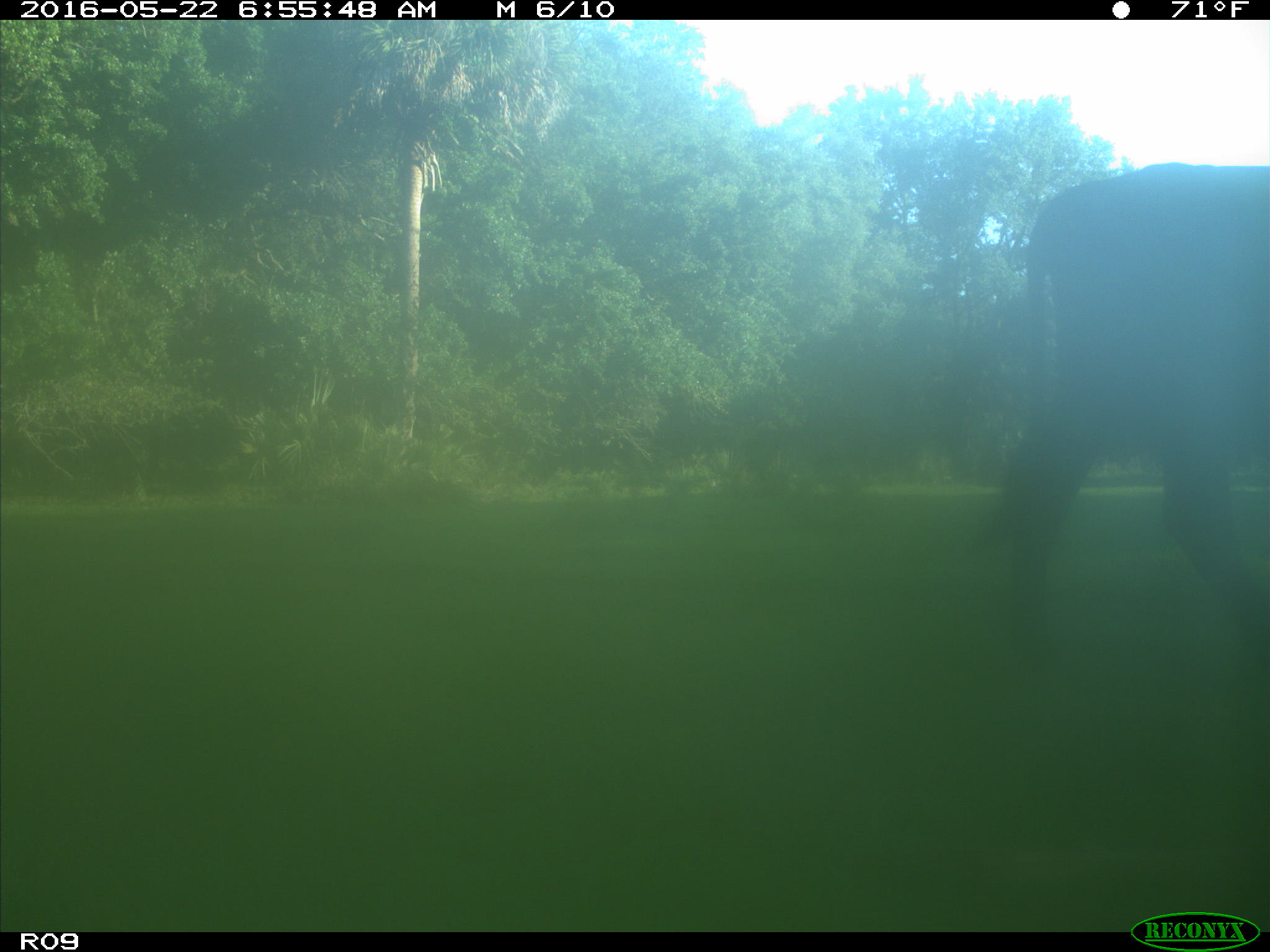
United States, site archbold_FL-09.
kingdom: Animalia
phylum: Chordata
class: Mammalia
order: Artiodactyla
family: Bovidae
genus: Bos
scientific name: Bos taurus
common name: domestic cow